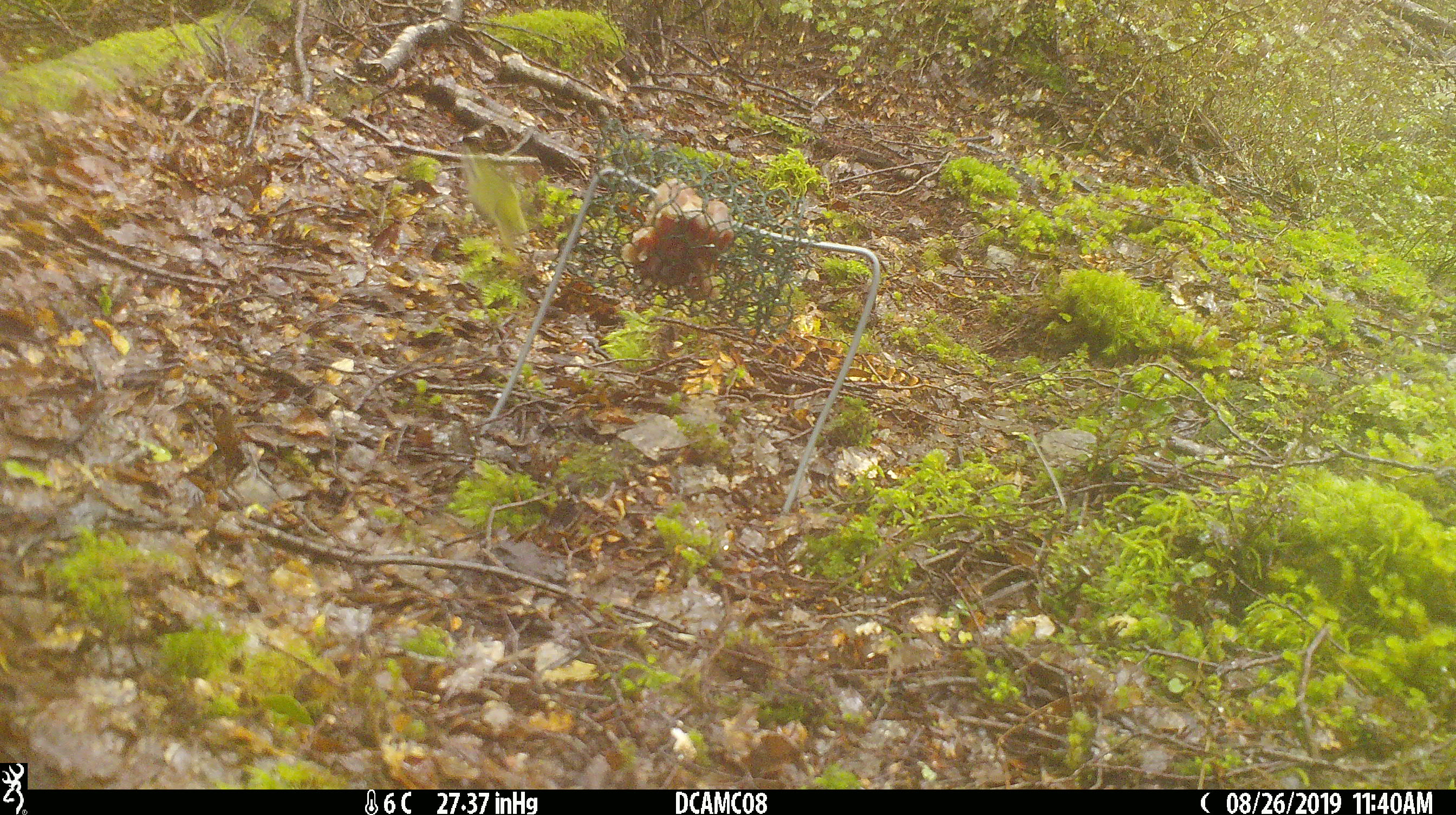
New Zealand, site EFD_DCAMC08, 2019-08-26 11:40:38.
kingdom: Animalia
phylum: Chordata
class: Aves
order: Passeriformes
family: Acanthisittidae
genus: Acanthisitta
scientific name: Acanthisitta chloris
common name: rifleman